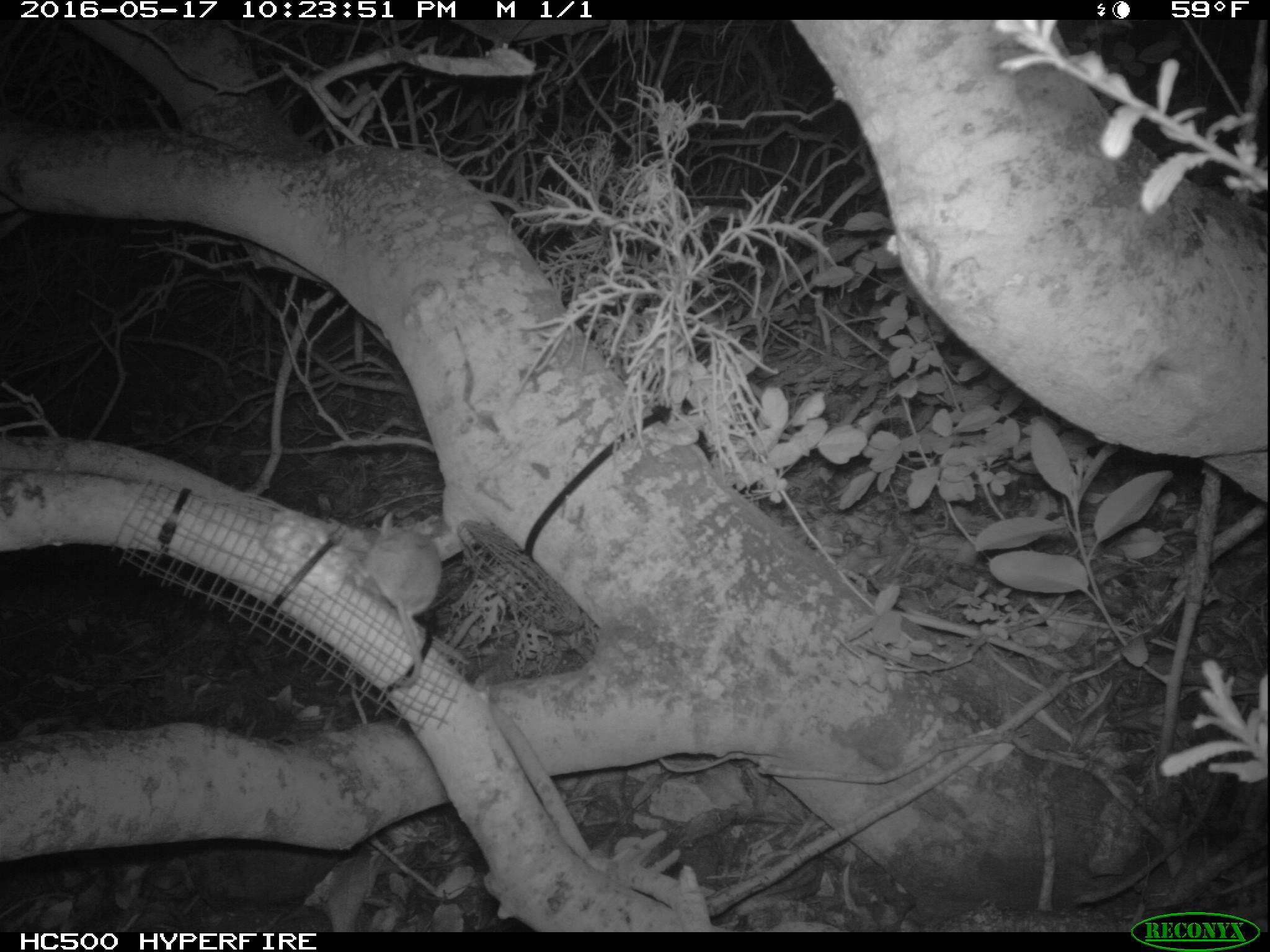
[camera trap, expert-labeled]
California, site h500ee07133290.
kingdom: Animalia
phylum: Chordata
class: Mammalia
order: Rodentia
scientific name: Rodentia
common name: rodent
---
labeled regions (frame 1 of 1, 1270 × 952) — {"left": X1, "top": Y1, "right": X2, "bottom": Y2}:
rodent: {"left": 353, "top": 509, "right": 442, "bottom": 689}